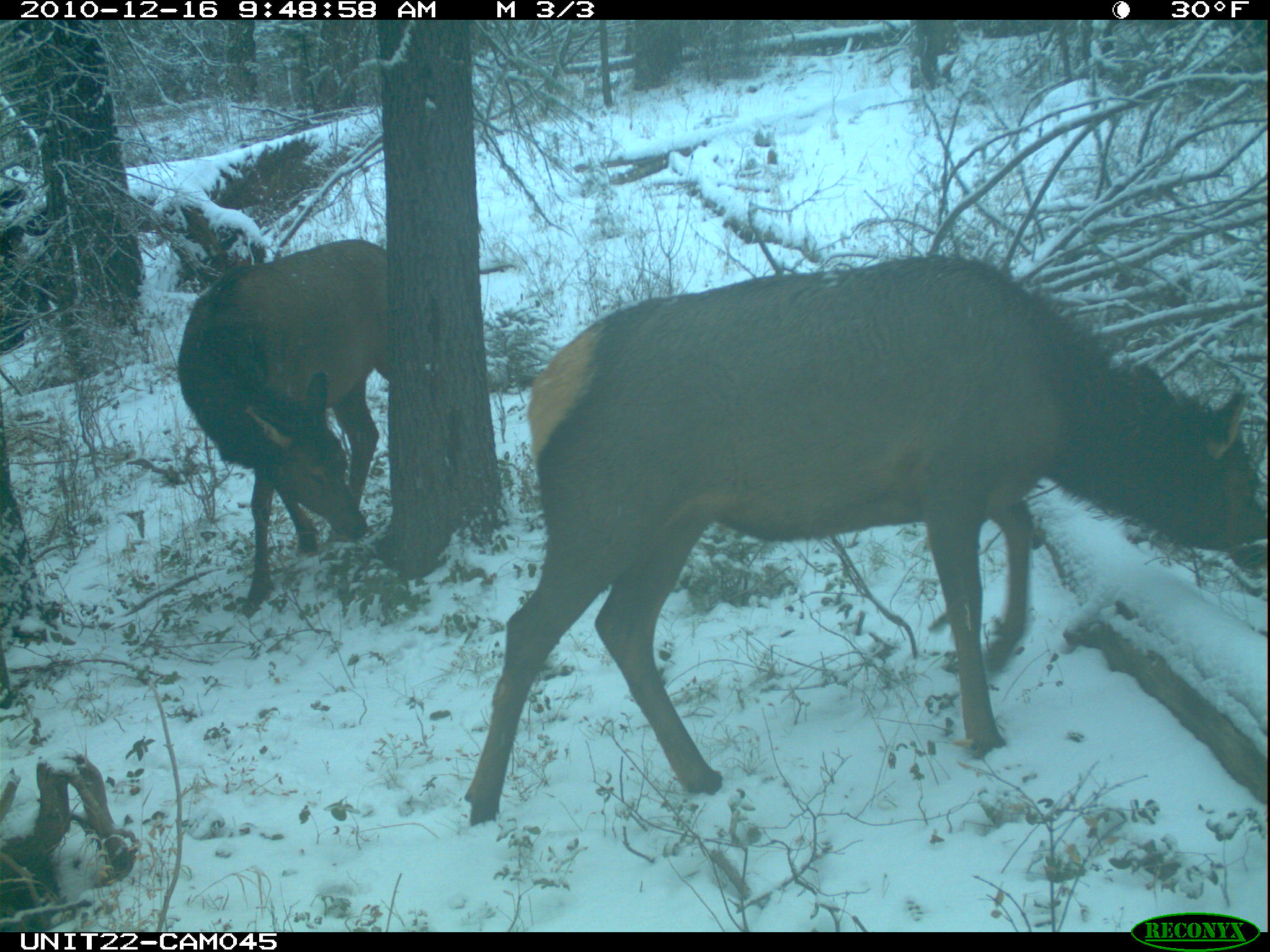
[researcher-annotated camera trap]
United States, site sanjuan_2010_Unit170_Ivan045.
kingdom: Animalia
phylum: Chordata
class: Mammalia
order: Artiodactyla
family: Cervidae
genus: Cervus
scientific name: Cervus elaphus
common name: red deer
Cervus elaphus (red deer).